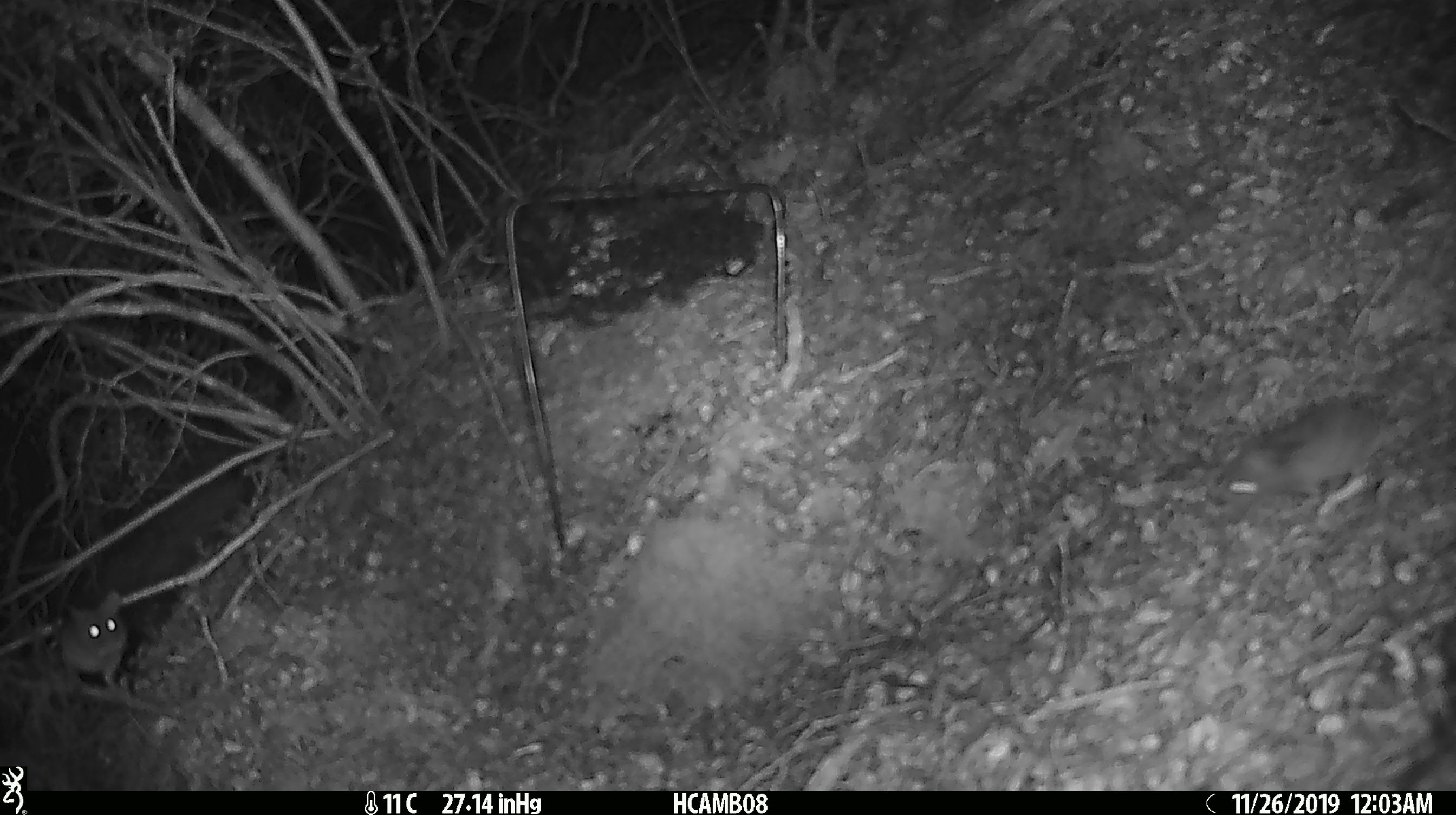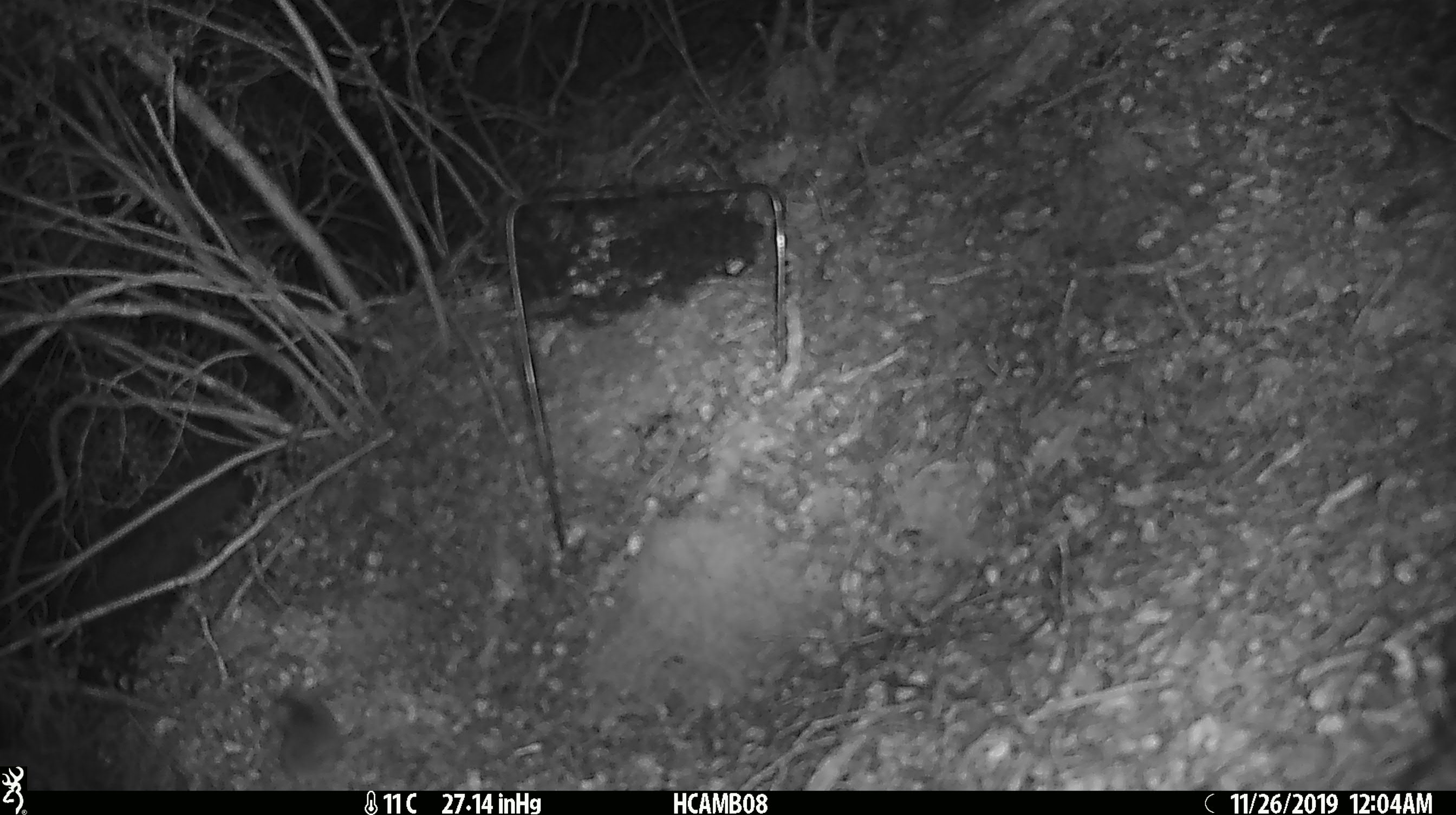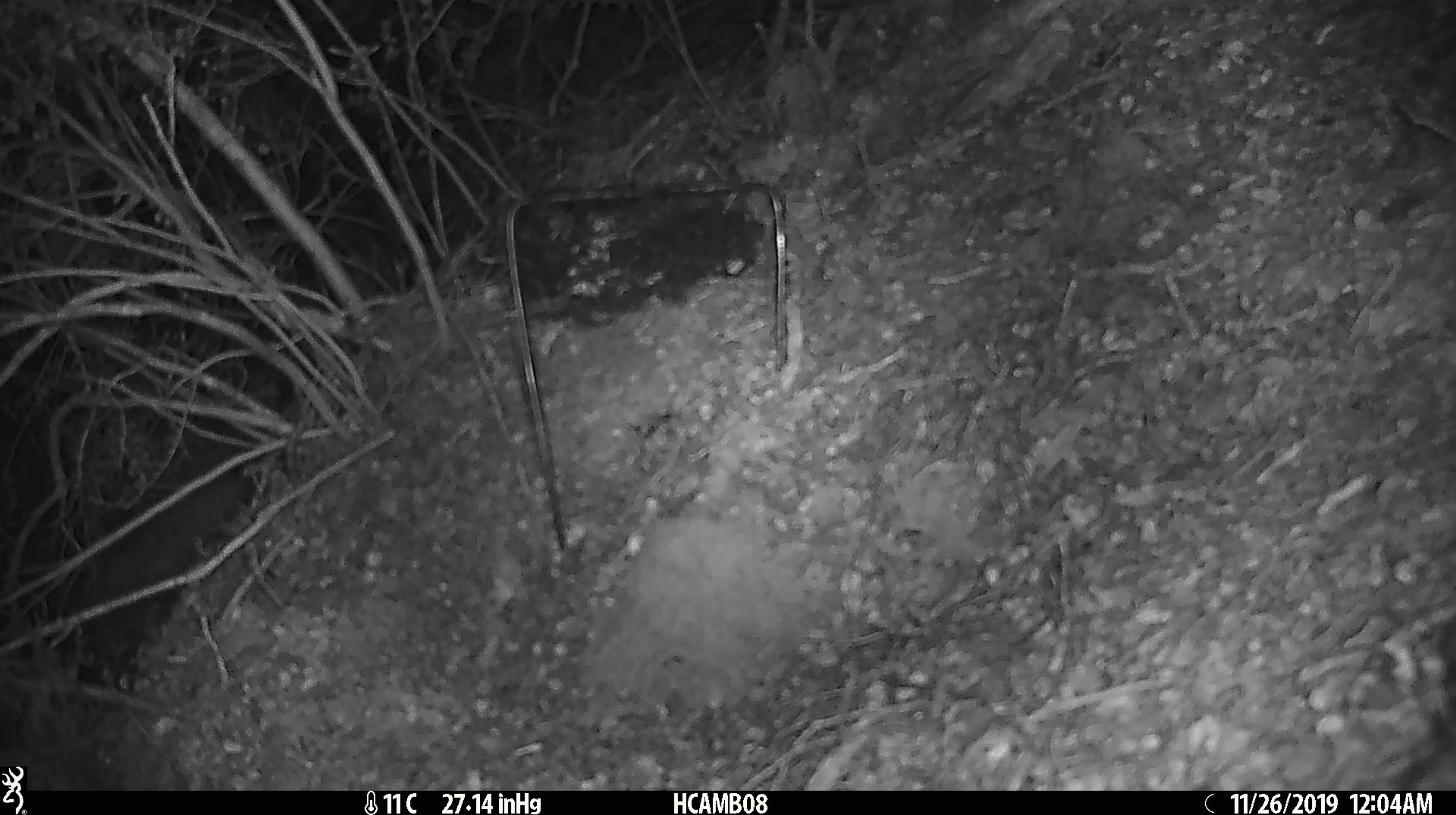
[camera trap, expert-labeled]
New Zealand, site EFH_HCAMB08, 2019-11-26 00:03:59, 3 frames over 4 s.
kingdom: Animalia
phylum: Chordata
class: Mammalia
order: Rodentia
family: Muridae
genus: Mus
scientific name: Mus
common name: mouse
Mouse (Mus).